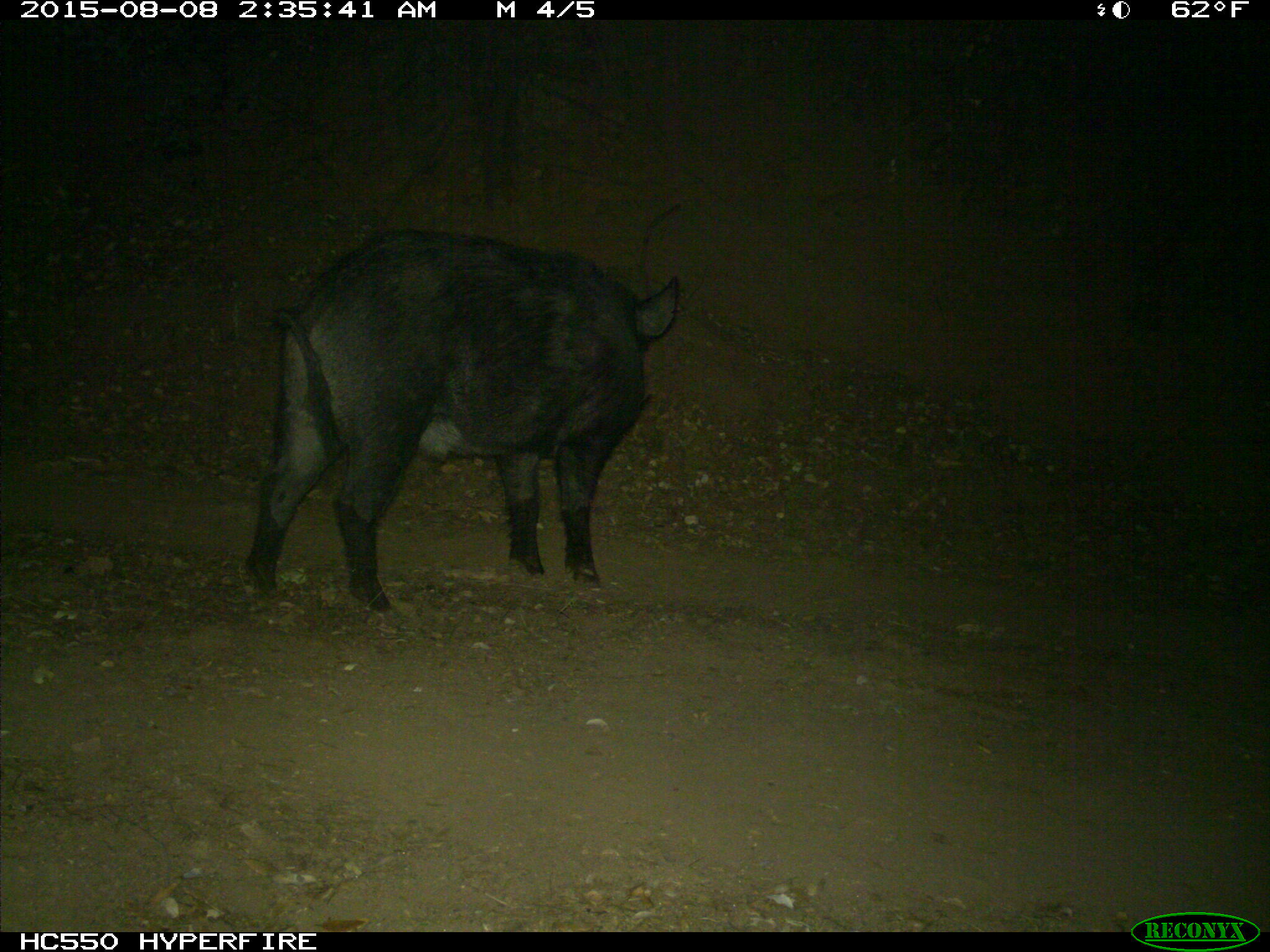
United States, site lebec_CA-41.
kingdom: Animalia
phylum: Chordata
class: Mammalia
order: Artiodactyla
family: Suidae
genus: Sus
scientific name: Sus scrofa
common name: wild boar